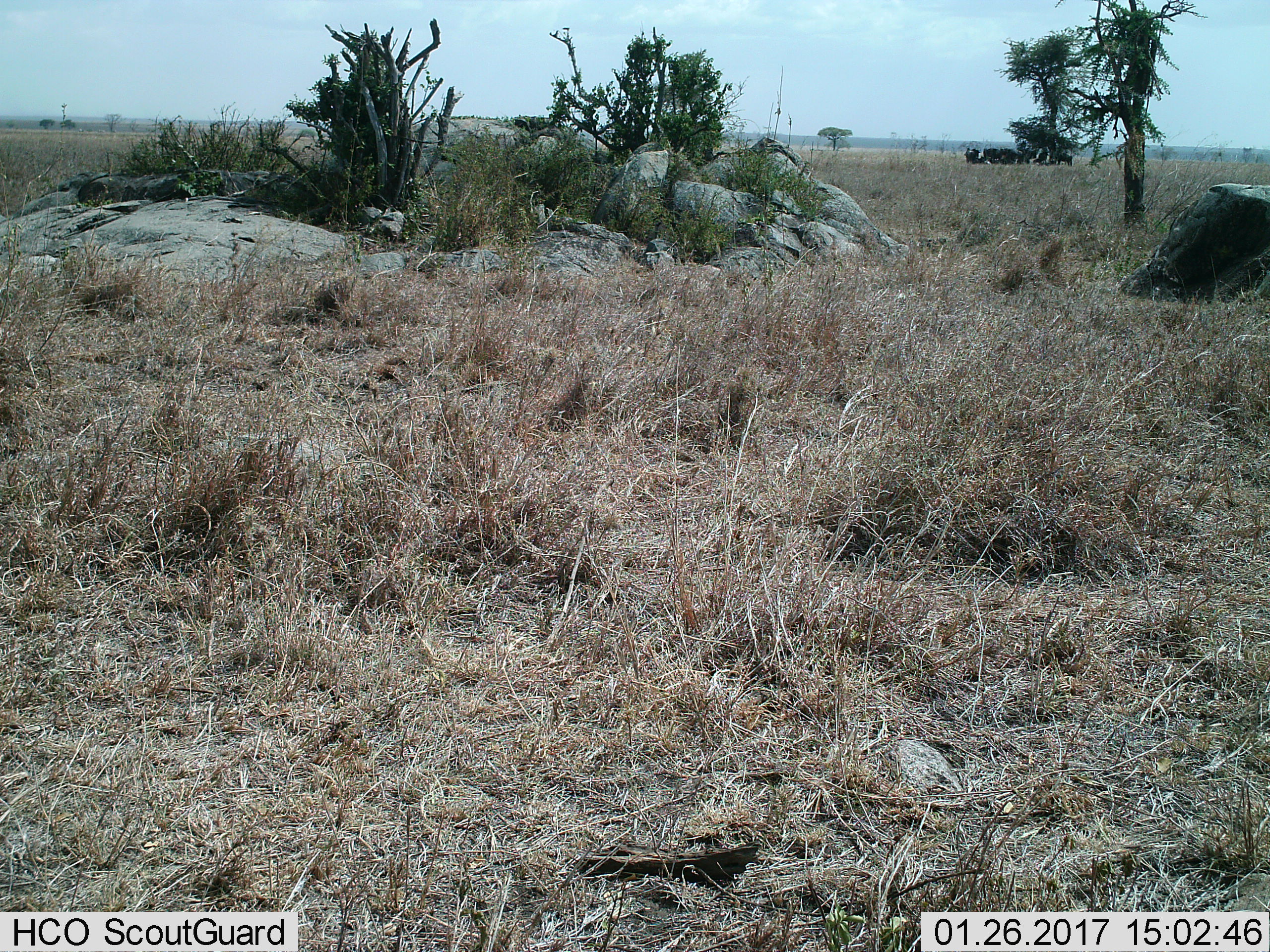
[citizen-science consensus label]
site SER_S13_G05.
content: unidentified animal